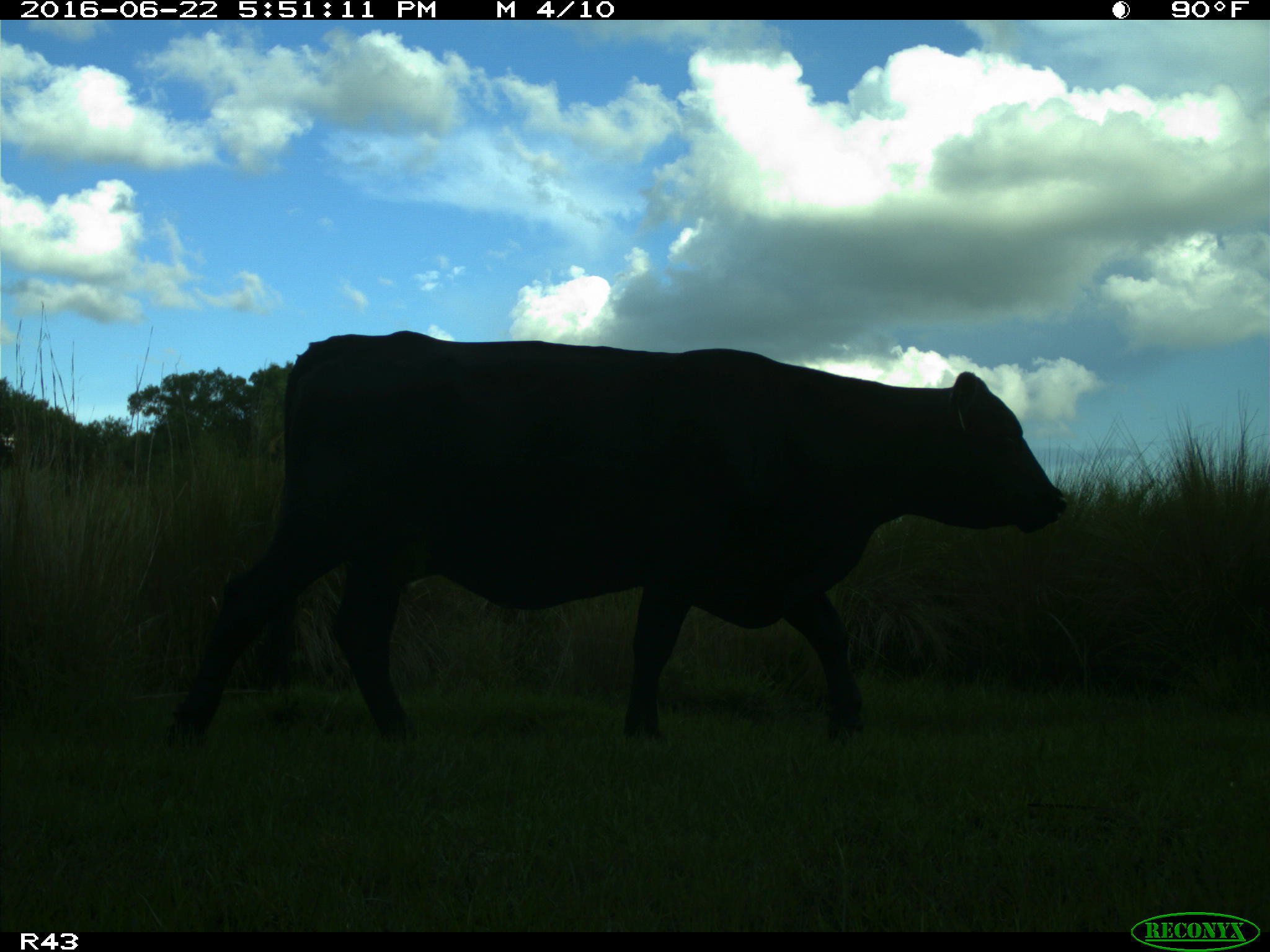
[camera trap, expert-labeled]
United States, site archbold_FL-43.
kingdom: Animalia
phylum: Chordata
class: Mammalia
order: Artiodactyla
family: Bovidae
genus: Bos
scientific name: Bos taurus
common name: domestic cow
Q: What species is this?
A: Bos taurus (domestic cow).